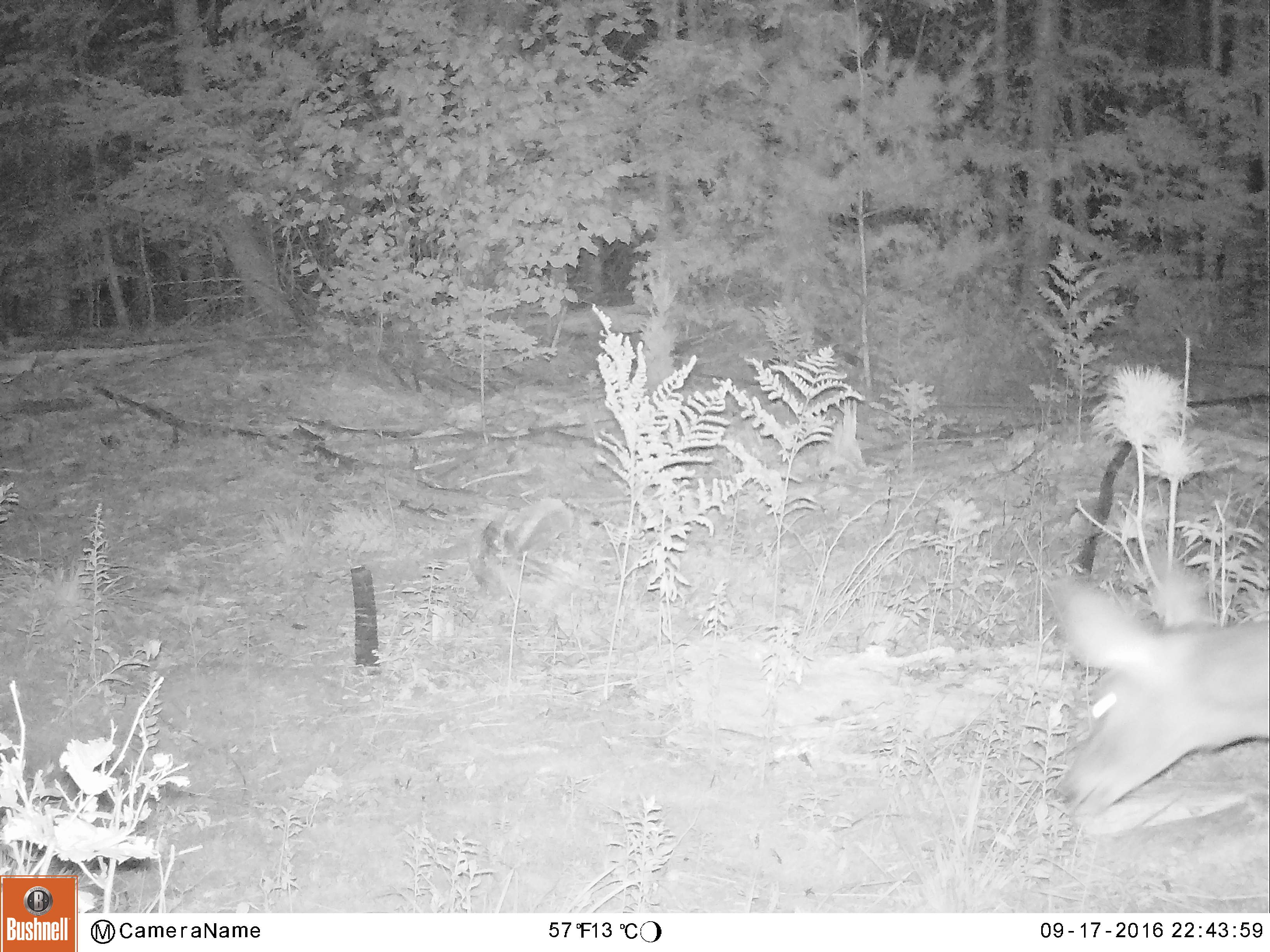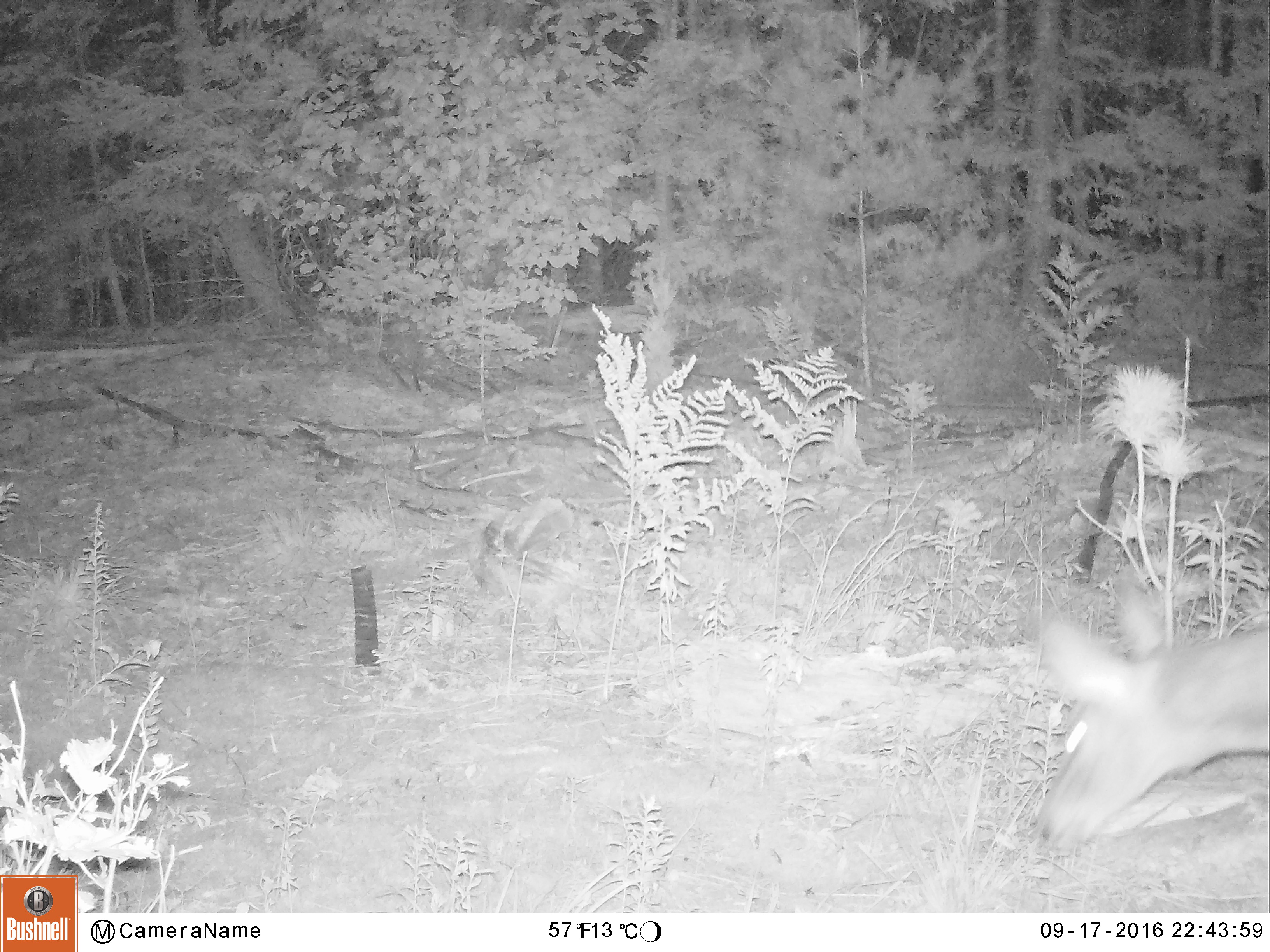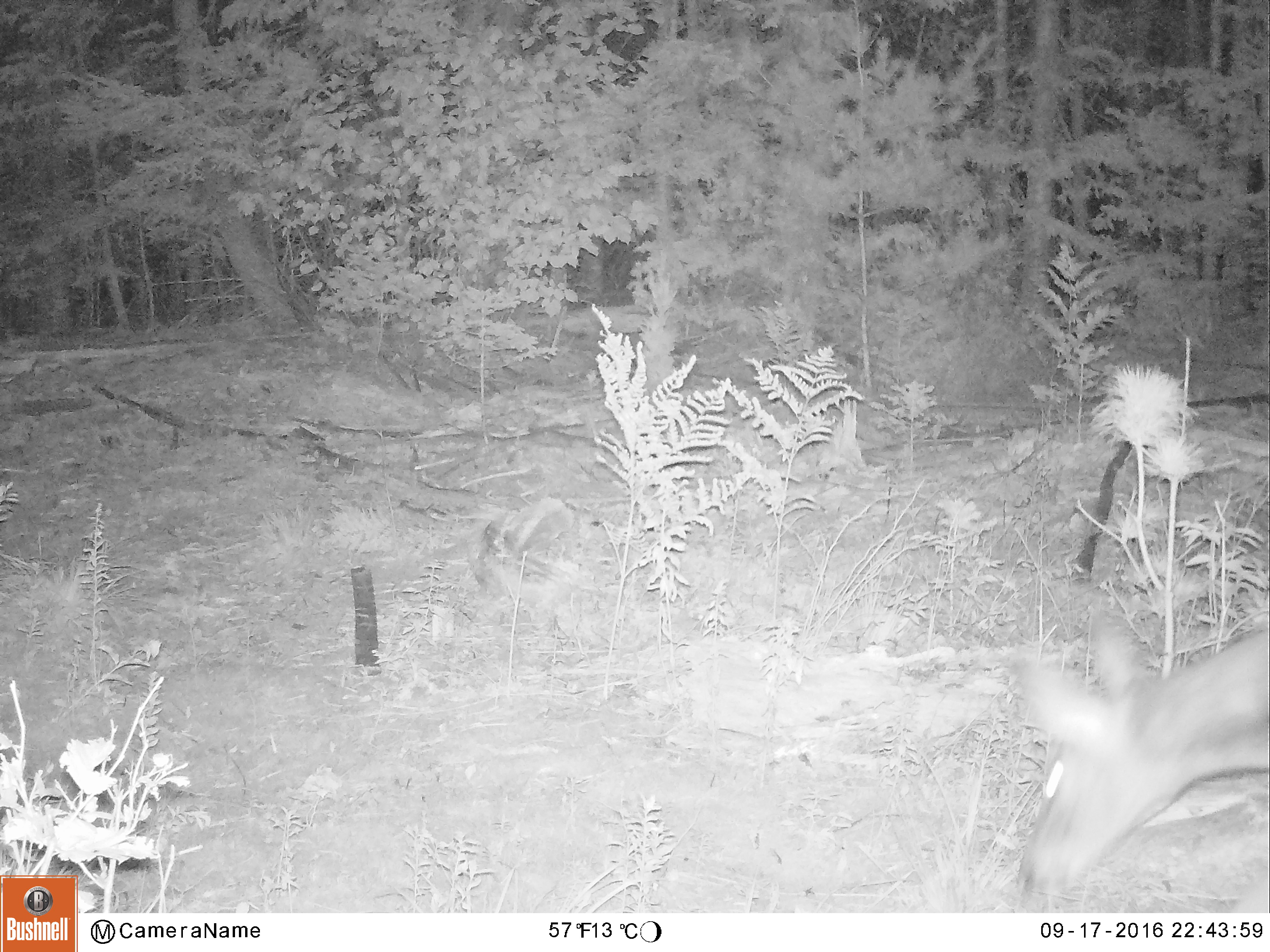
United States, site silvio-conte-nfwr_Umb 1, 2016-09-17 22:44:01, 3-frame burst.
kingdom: Animalia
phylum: Chordata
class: Mammalia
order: Artiodactyla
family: Cervidae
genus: Odocoileus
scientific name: Odocoileus virginianus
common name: white-tailed deer